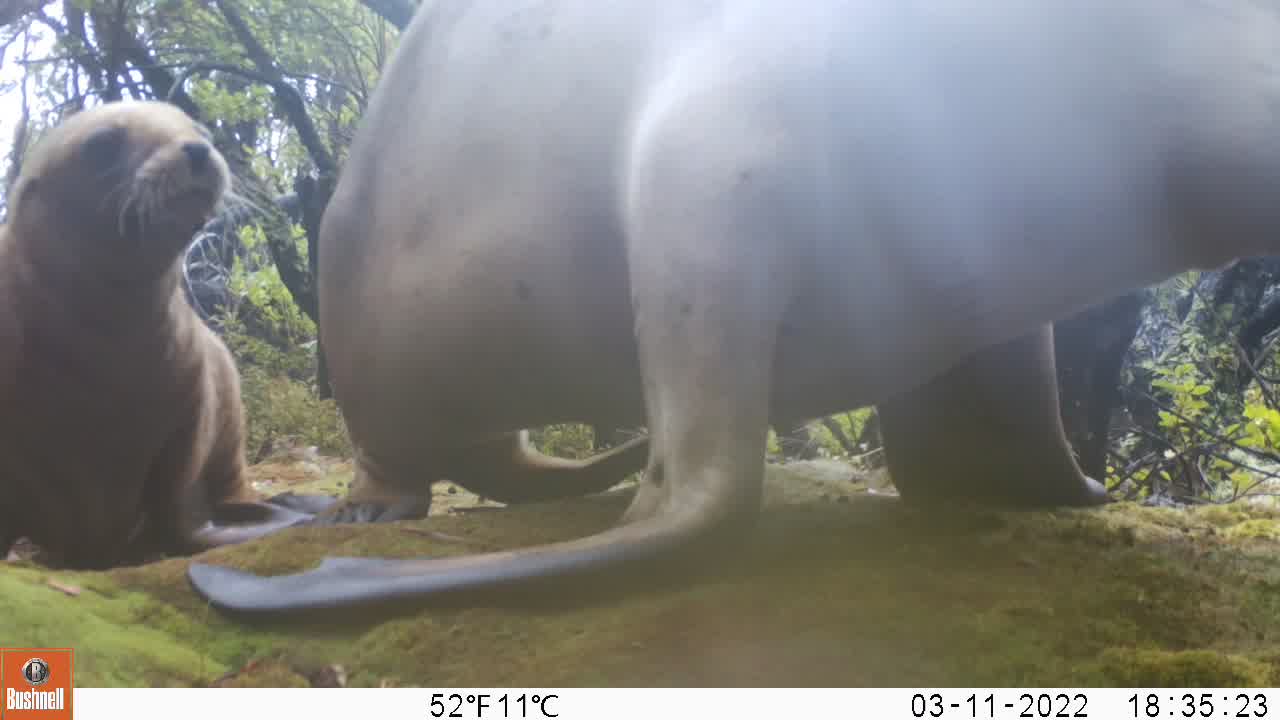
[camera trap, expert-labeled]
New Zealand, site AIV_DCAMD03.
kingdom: Animalia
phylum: Chordata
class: Mammalia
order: Carnivora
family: Otariidae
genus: Phocarctos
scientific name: Phocarctos hookeri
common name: new zealand sea lion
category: sealion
Sealion (new zealand sea lion) (Phocarctos hookeri).